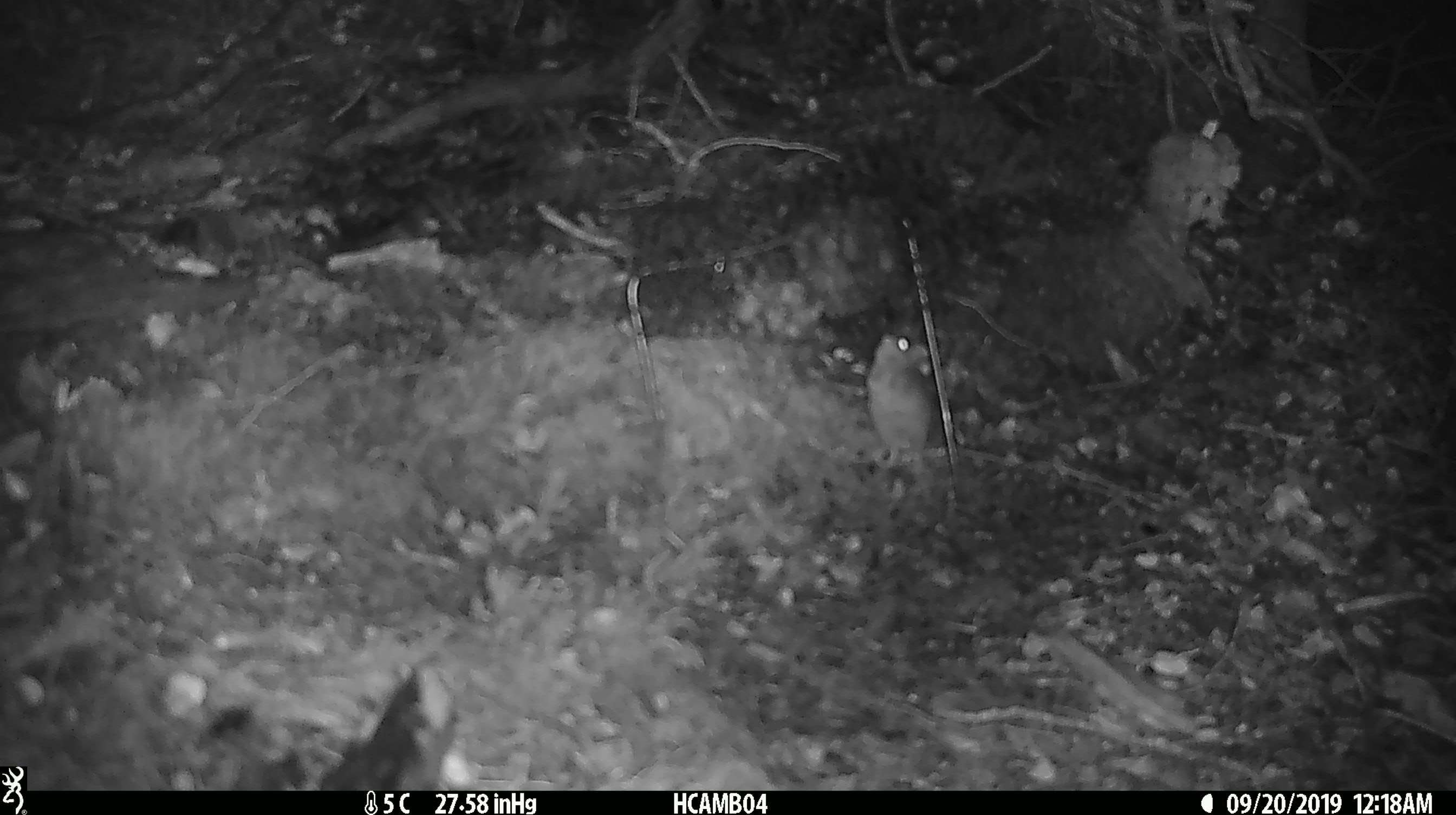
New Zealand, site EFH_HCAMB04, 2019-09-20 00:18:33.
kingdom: Animalia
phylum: Chordata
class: Mammalia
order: Rodentia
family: Muridae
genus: Mus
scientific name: Mus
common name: mouse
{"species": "mouse (Mus)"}